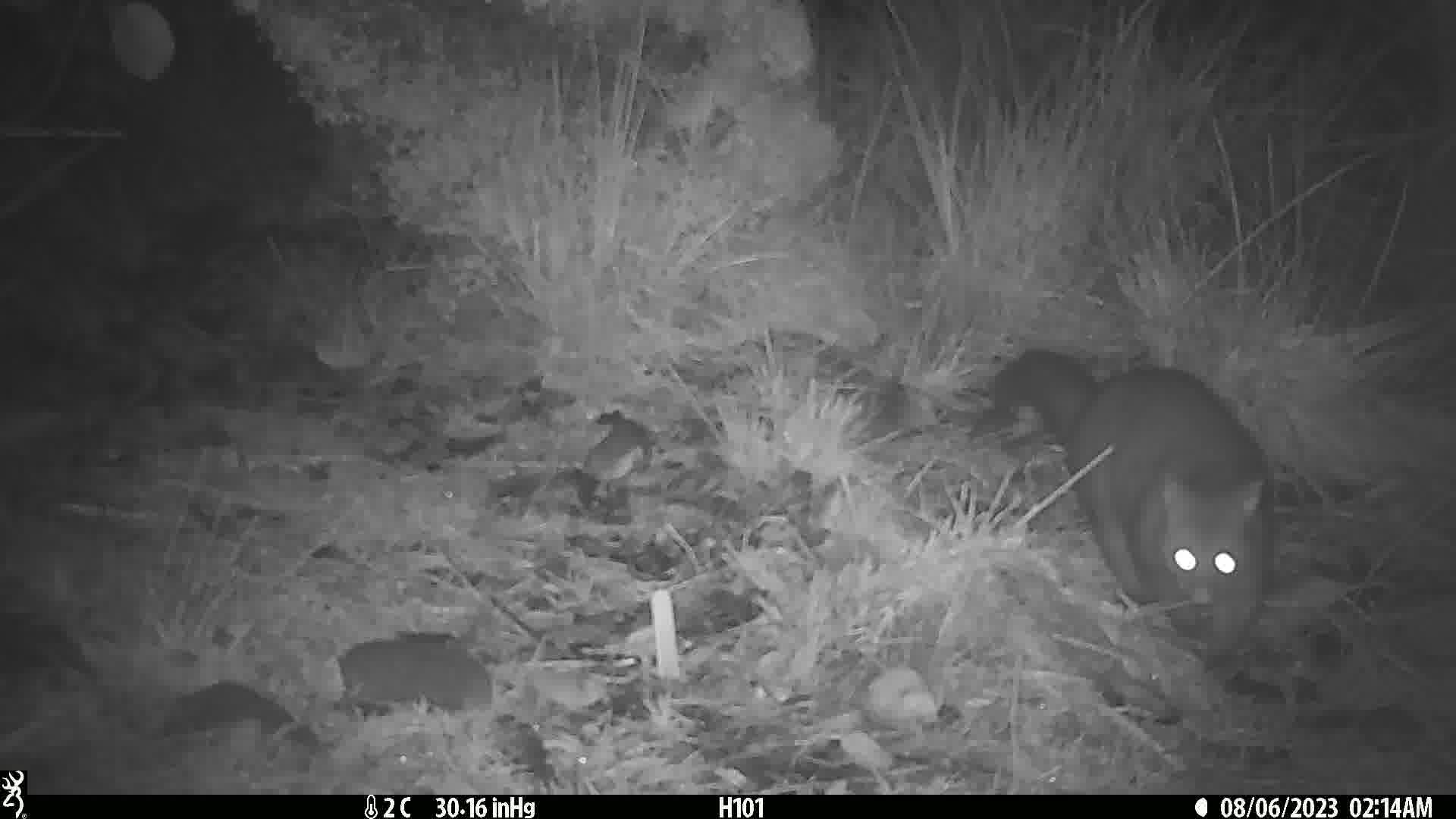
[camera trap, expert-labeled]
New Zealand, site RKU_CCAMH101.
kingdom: Animalia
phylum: Chordata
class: Mammalia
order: Diprotodontia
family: Phalangeridae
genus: Trichosurus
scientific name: Trichosurus vulpecula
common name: common brushtail possum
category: possum